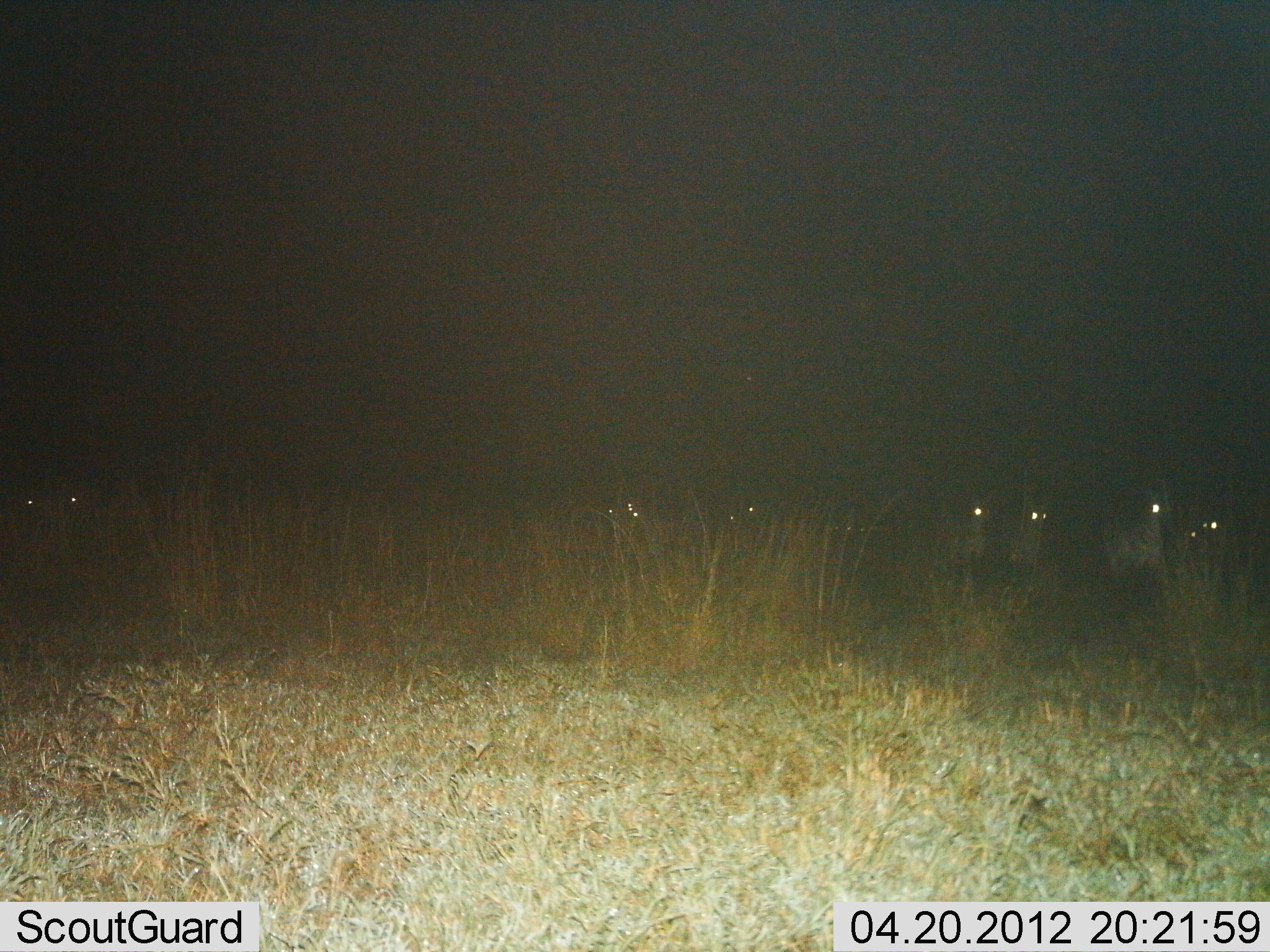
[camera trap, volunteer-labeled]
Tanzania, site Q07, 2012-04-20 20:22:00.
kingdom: Animalia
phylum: Chordata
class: Mammalia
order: Perissodactyla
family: Equidae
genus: Equus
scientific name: Equus quagga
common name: plains zebra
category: zebra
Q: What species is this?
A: Zebra (plains zebra) (Equus quagga).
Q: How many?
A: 8.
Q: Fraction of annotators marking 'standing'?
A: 38%.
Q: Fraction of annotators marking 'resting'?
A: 12%.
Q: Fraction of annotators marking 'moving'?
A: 50%.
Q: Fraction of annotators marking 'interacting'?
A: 0%.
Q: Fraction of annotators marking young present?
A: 0%.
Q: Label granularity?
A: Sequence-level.